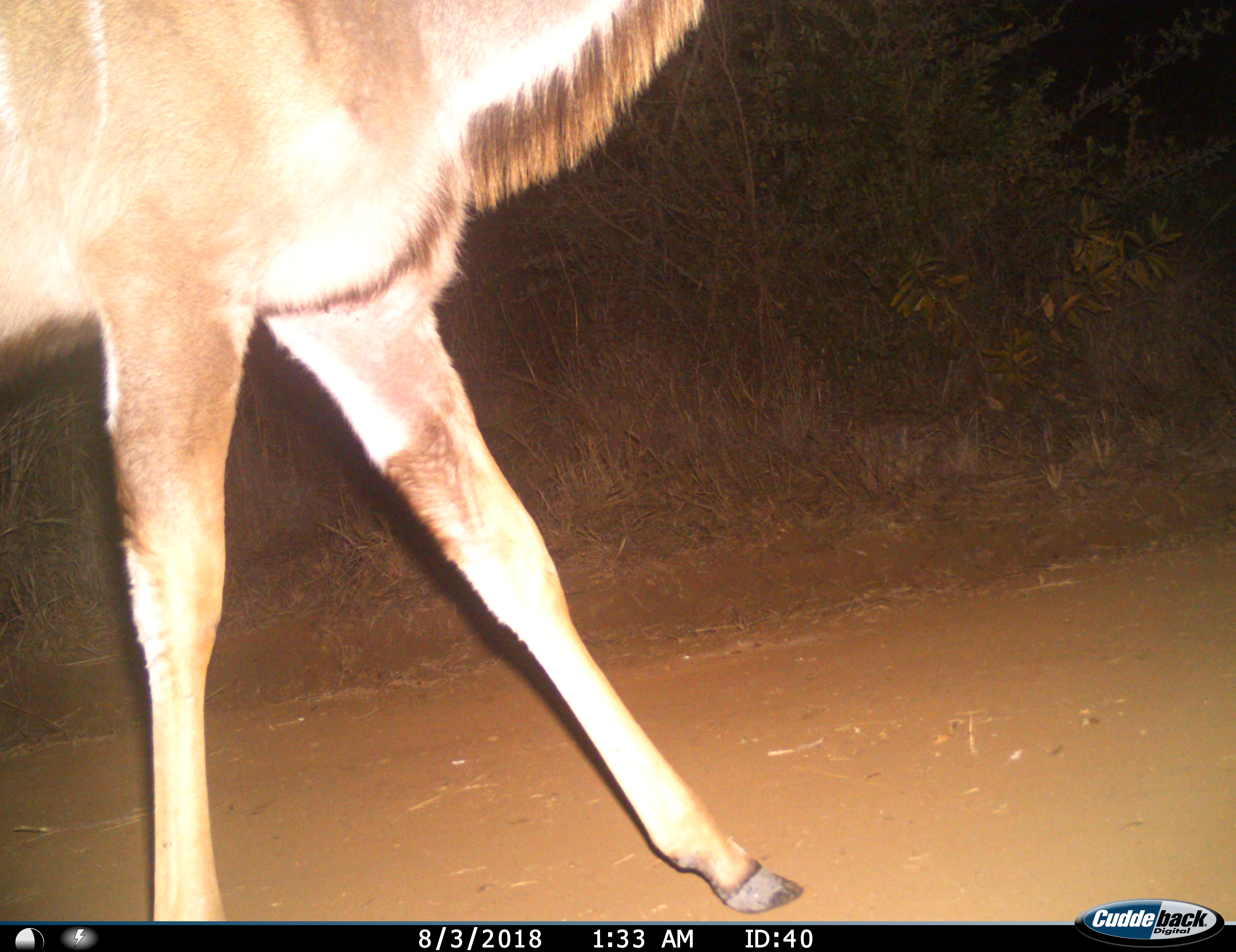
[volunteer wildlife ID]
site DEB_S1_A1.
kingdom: Animalia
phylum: Chordata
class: Mammalia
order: Artiodactyla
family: Bovidae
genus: Tragelaphus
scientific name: Tragelaphus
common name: kudu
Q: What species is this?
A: Kudu (Tragelaphus).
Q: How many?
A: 1.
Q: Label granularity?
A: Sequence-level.